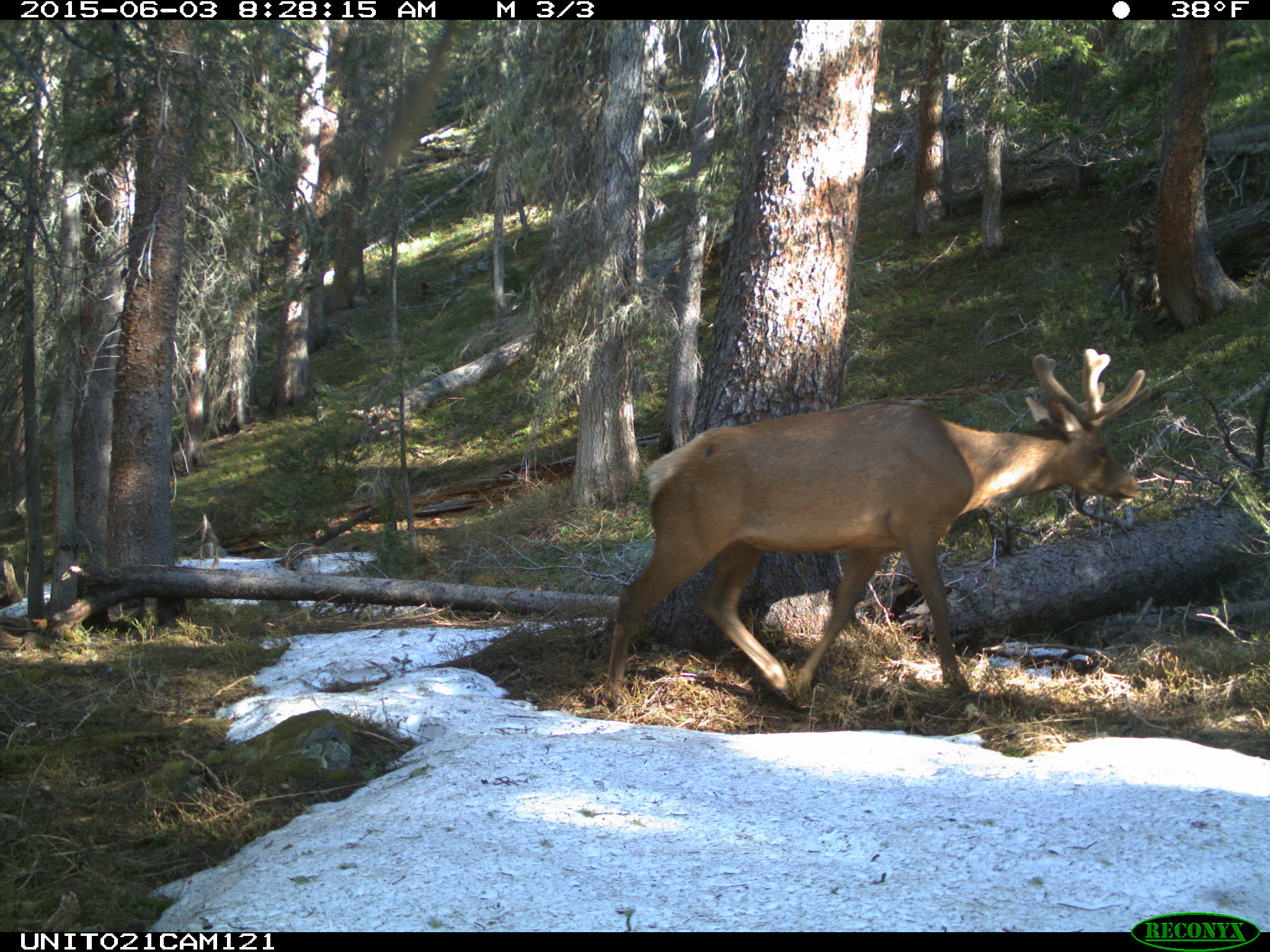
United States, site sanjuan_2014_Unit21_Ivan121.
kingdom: Animalia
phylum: Chordata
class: Mammalia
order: Artiodactyla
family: Cervidae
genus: Cervus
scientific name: Cervus elaphus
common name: red deer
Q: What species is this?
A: Cervus elaphus (red deer).